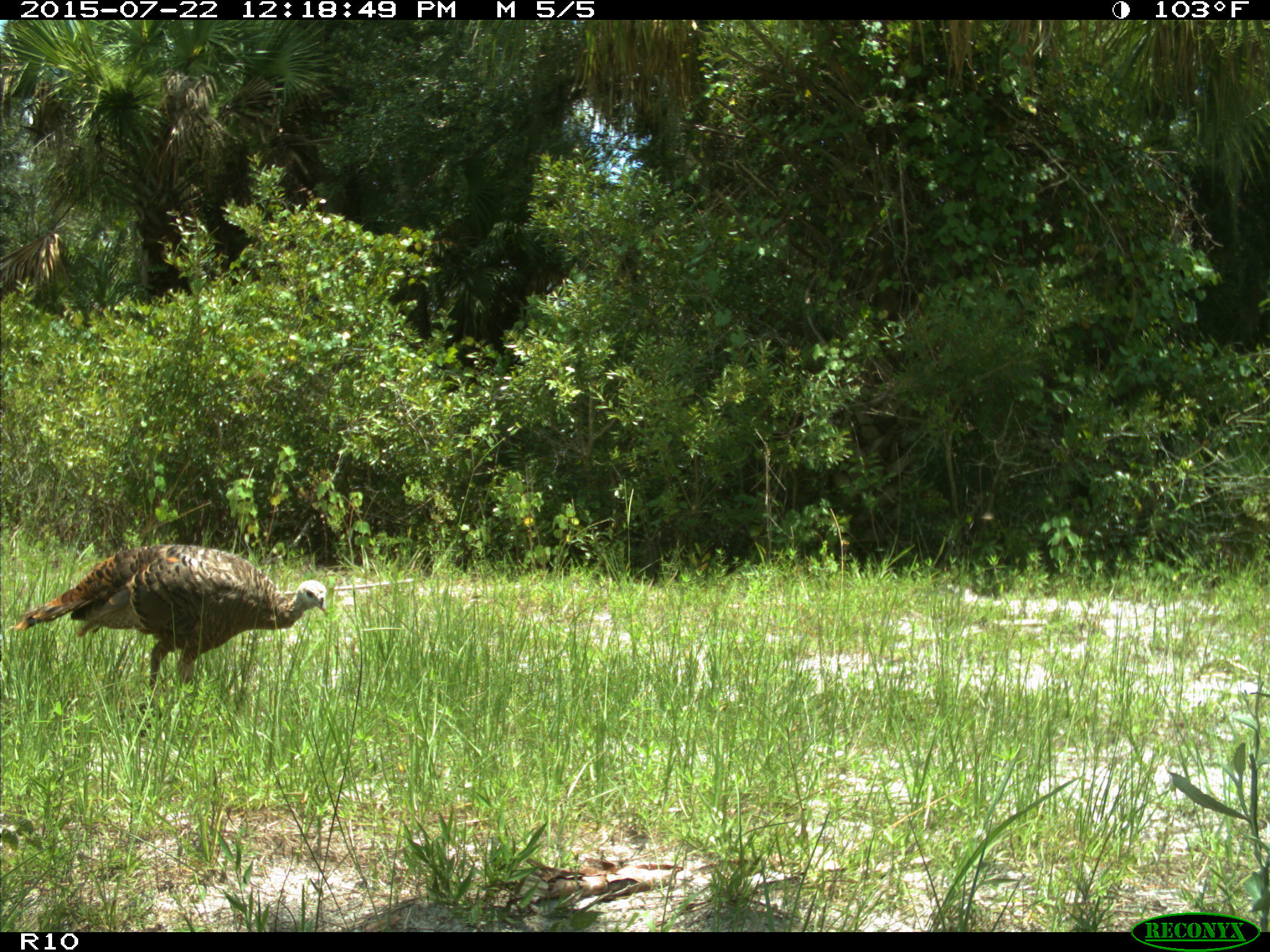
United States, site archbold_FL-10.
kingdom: Animalia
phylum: Chordata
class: Aves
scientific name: Aves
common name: birds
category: unidentified bird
Unidentified bird (birds) (Aves).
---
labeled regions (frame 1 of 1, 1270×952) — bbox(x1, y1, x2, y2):
animal: bbox(14, 534, 328, 749)